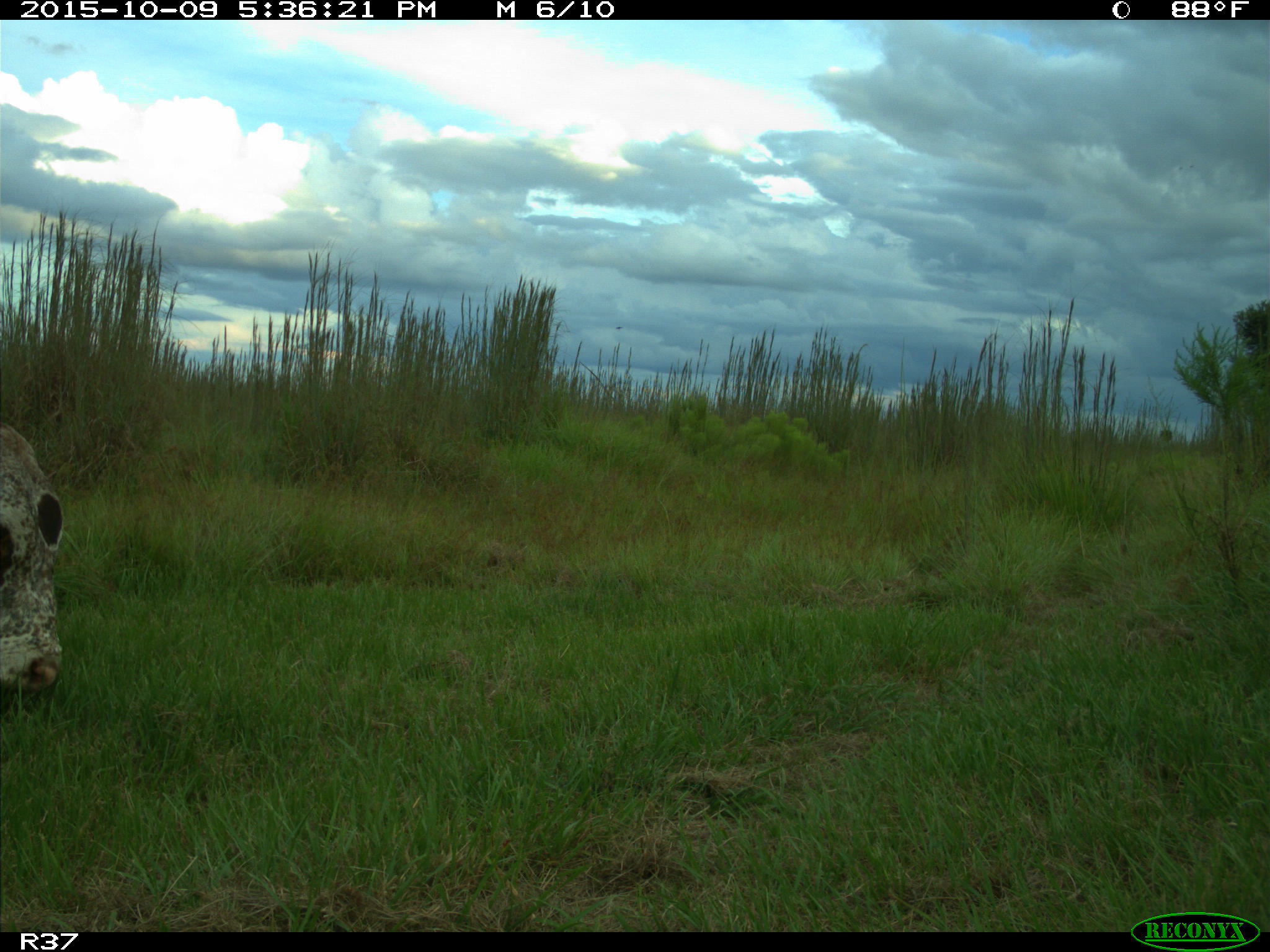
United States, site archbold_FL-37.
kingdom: Animalia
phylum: Chordata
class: Mammalia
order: Artiodactyla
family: Bovidae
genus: Bos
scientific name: Bos taurus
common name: domestic cow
Bos taurus (domestic cow).